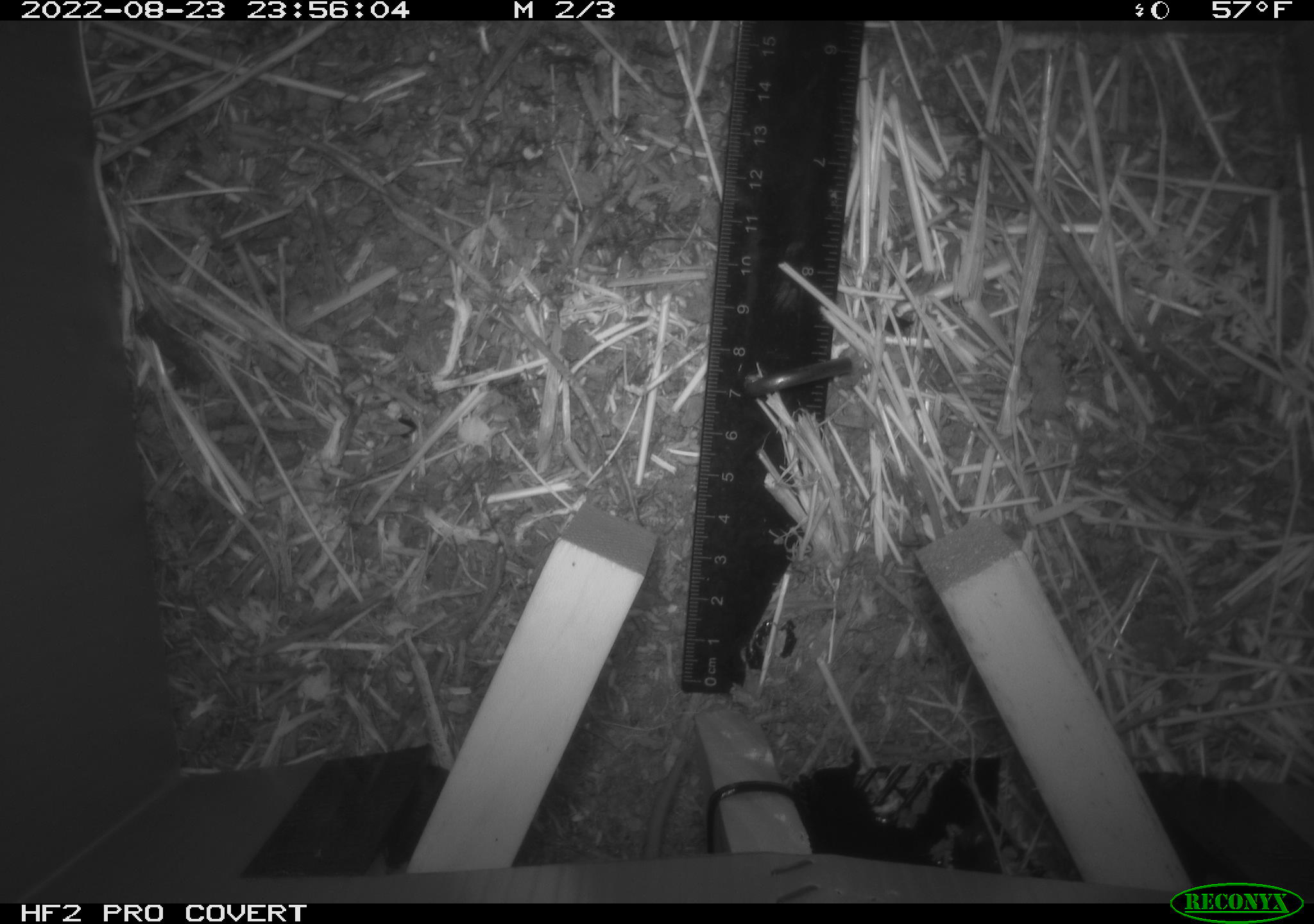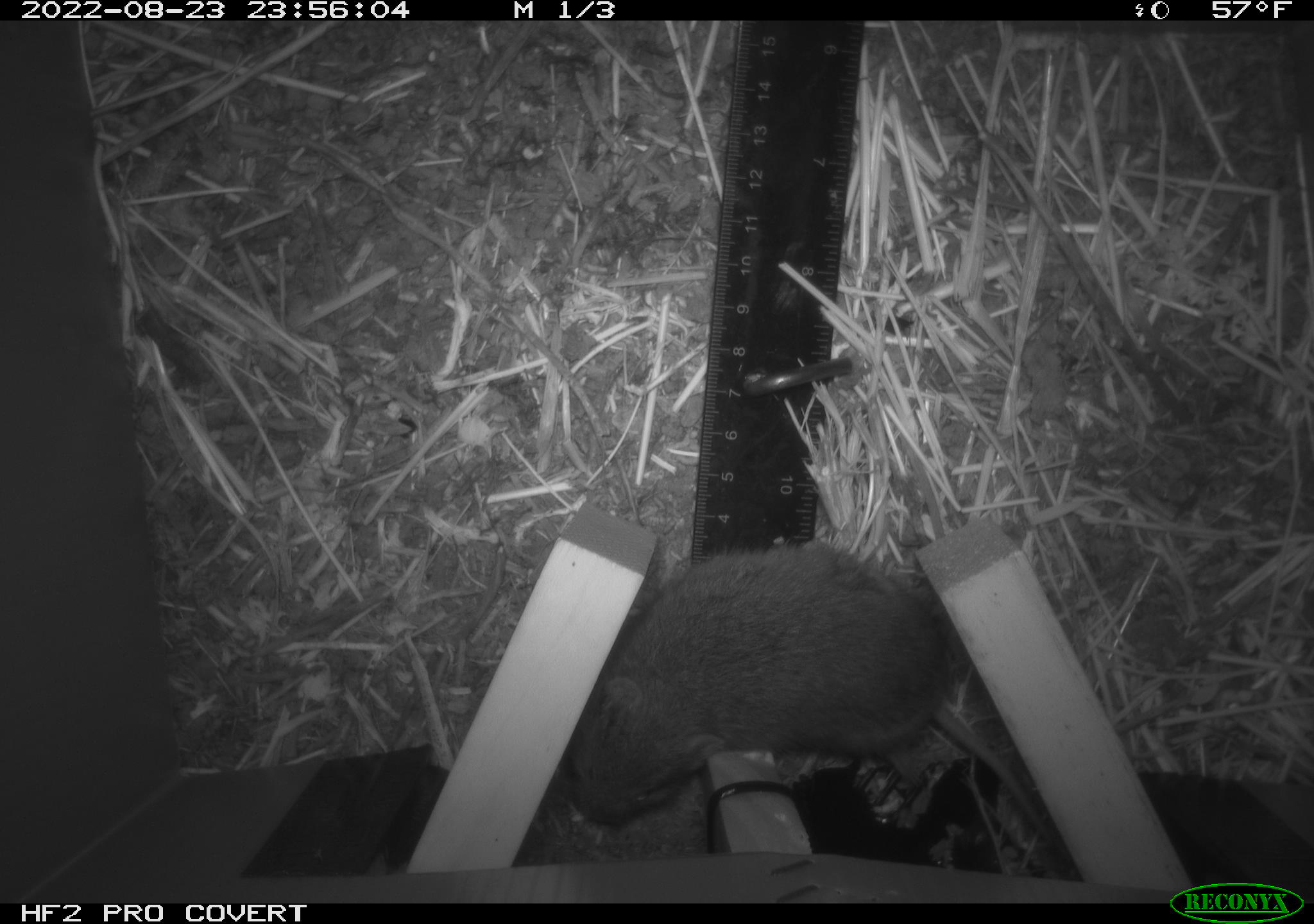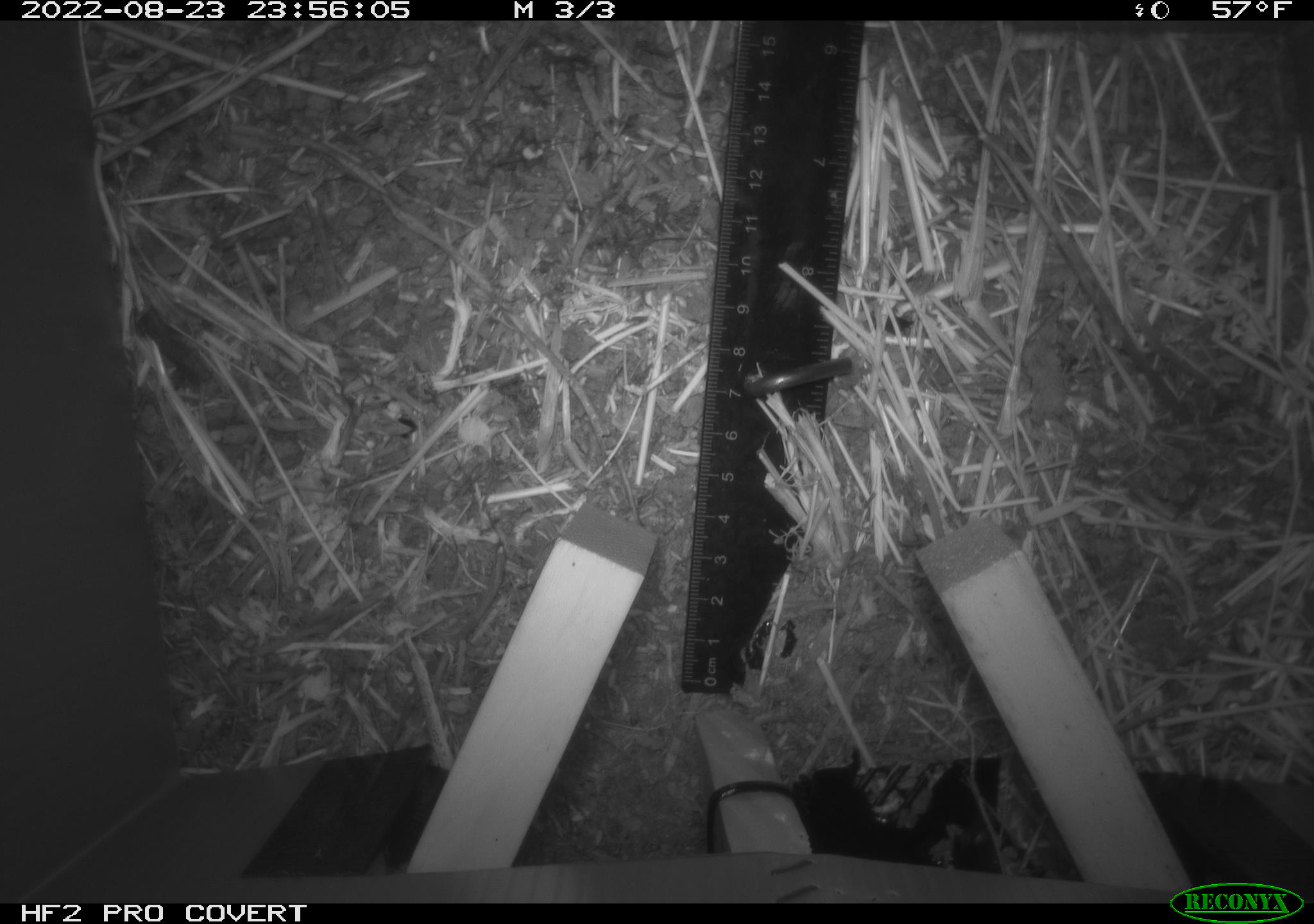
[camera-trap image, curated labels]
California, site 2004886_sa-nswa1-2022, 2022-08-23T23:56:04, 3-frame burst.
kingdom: Animalia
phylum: Chordata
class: Mammalia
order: Rodentia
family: Cricetidae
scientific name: Cricetidae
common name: hamsters, voles, lemmings, and allies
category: cricetidae family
Cricetidae family (hamsters, voles, lemmings, and allies) (Cricetidae).